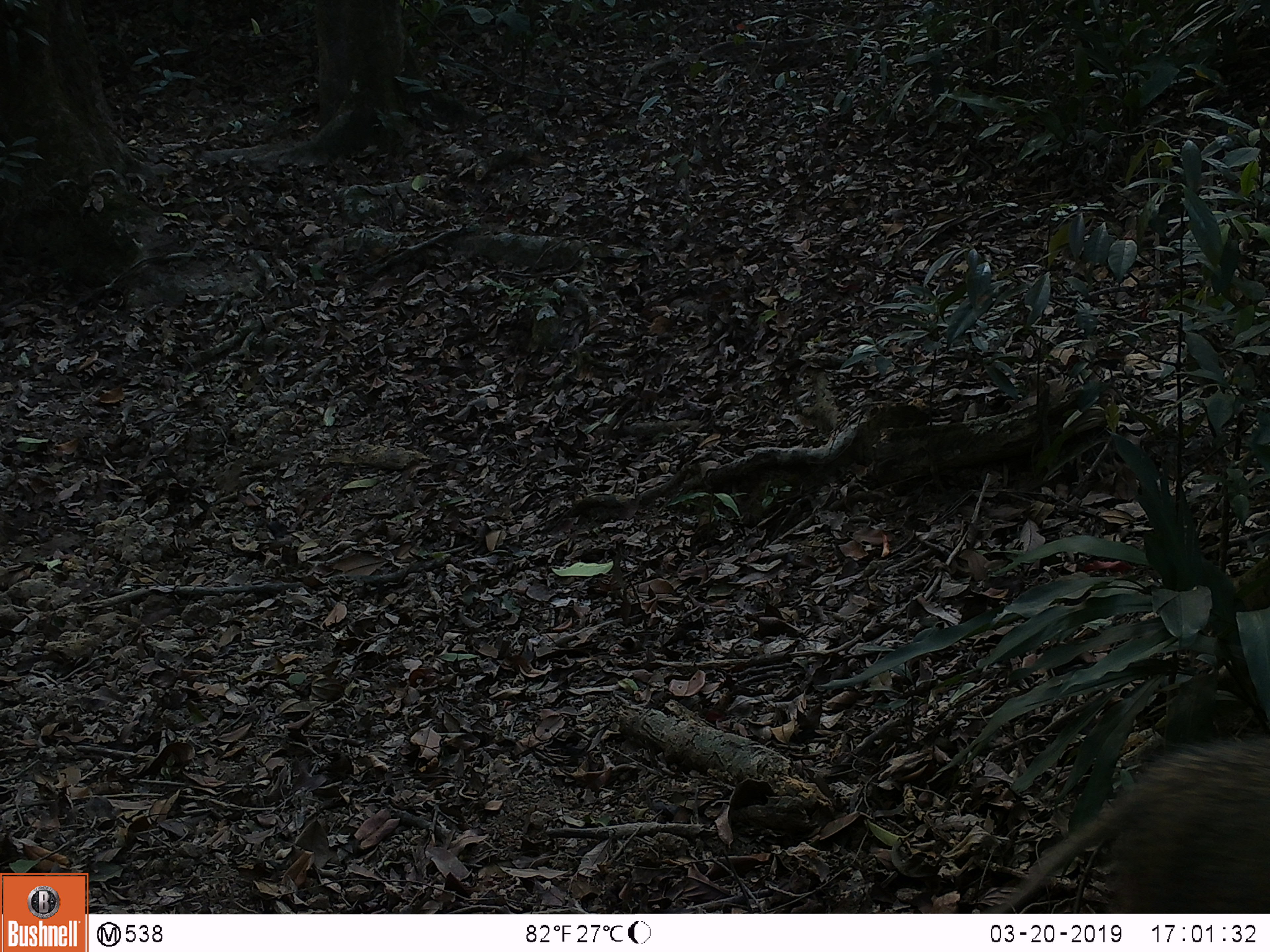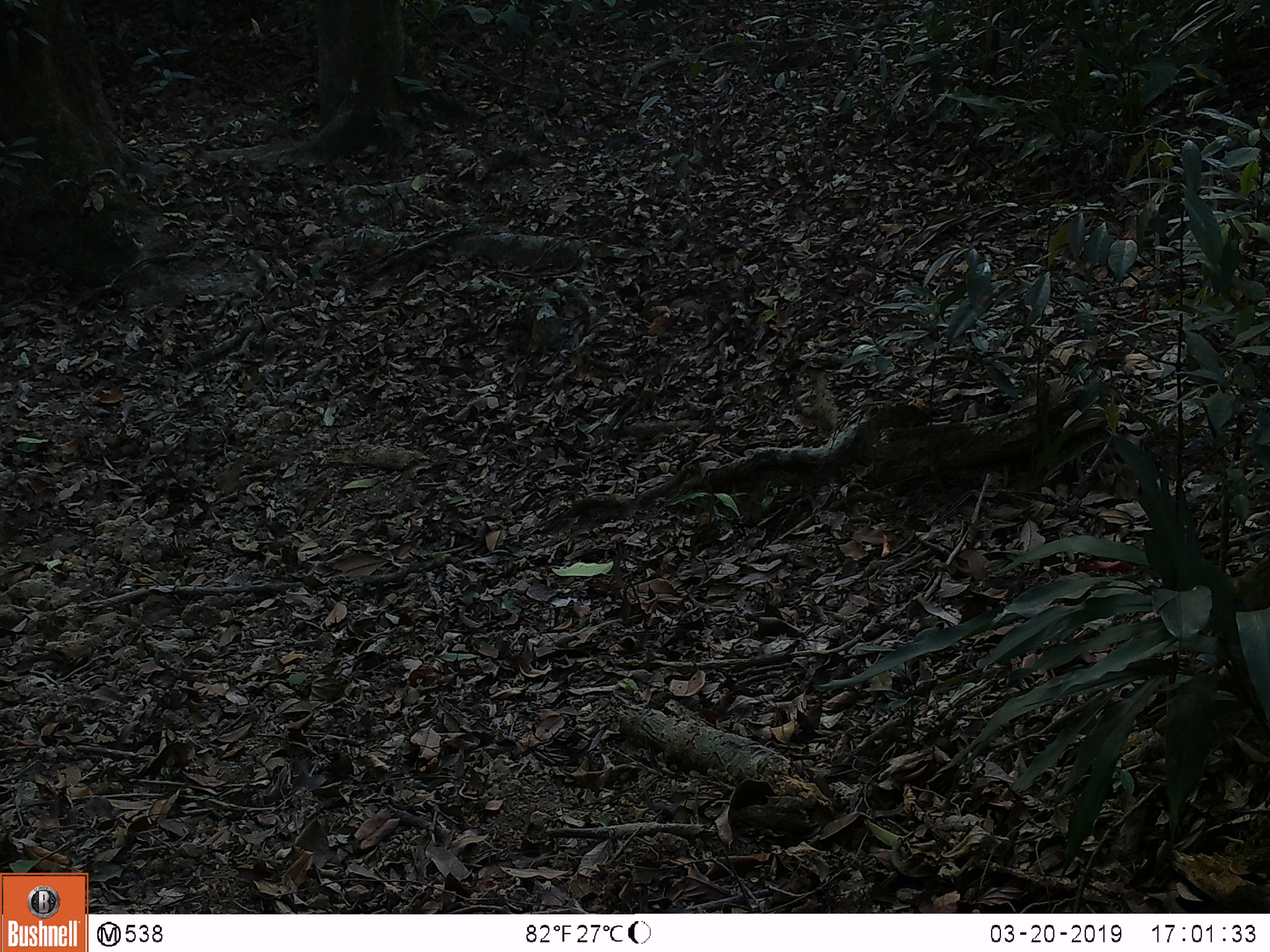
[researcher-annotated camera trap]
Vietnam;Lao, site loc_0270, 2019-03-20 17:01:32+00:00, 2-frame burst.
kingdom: Animalia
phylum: Chordata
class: Mammalia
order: Artiodactyla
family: Suidae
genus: Sus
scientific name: Sus scrofa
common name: eurasian wild pig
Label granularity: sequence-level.